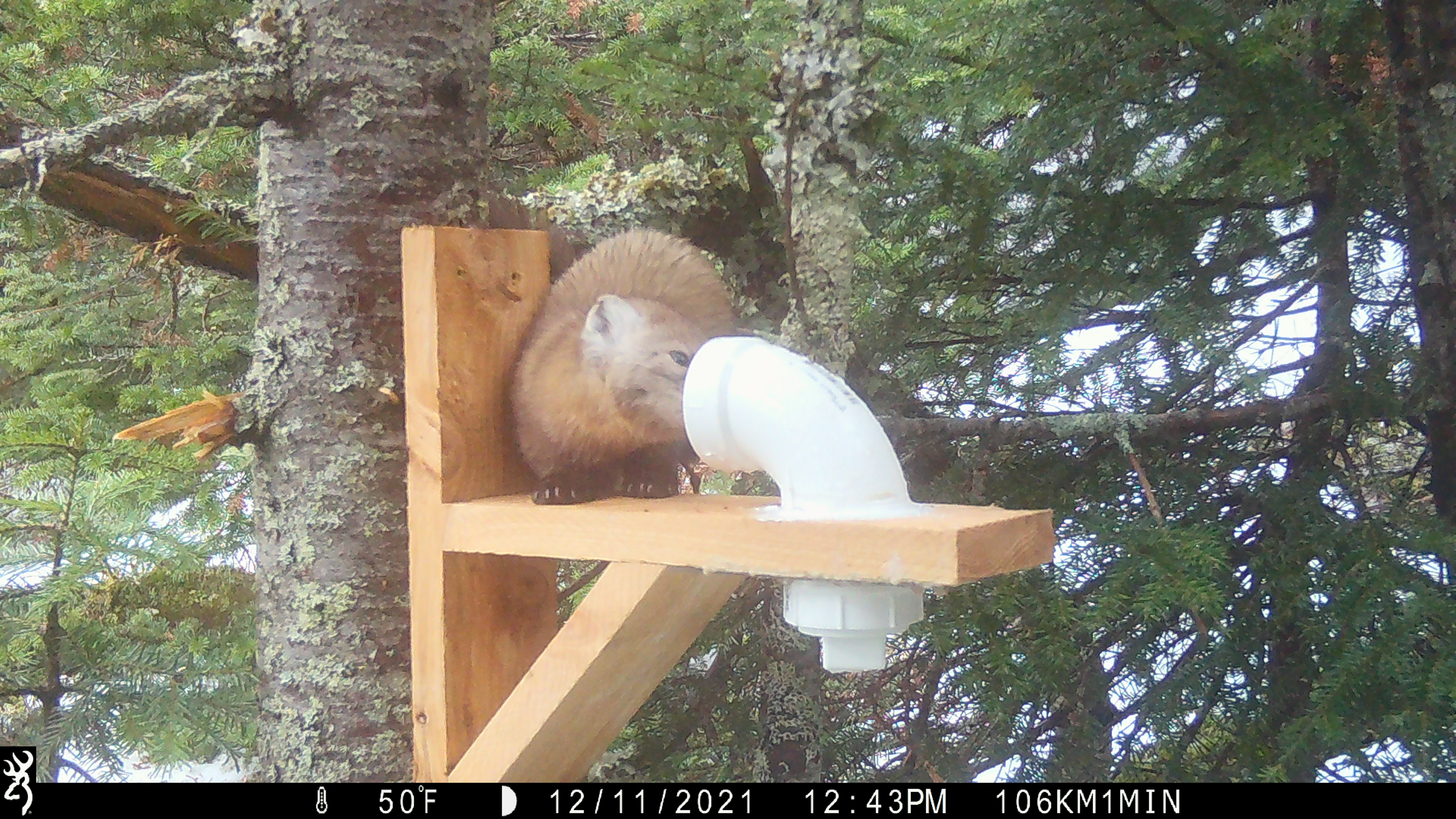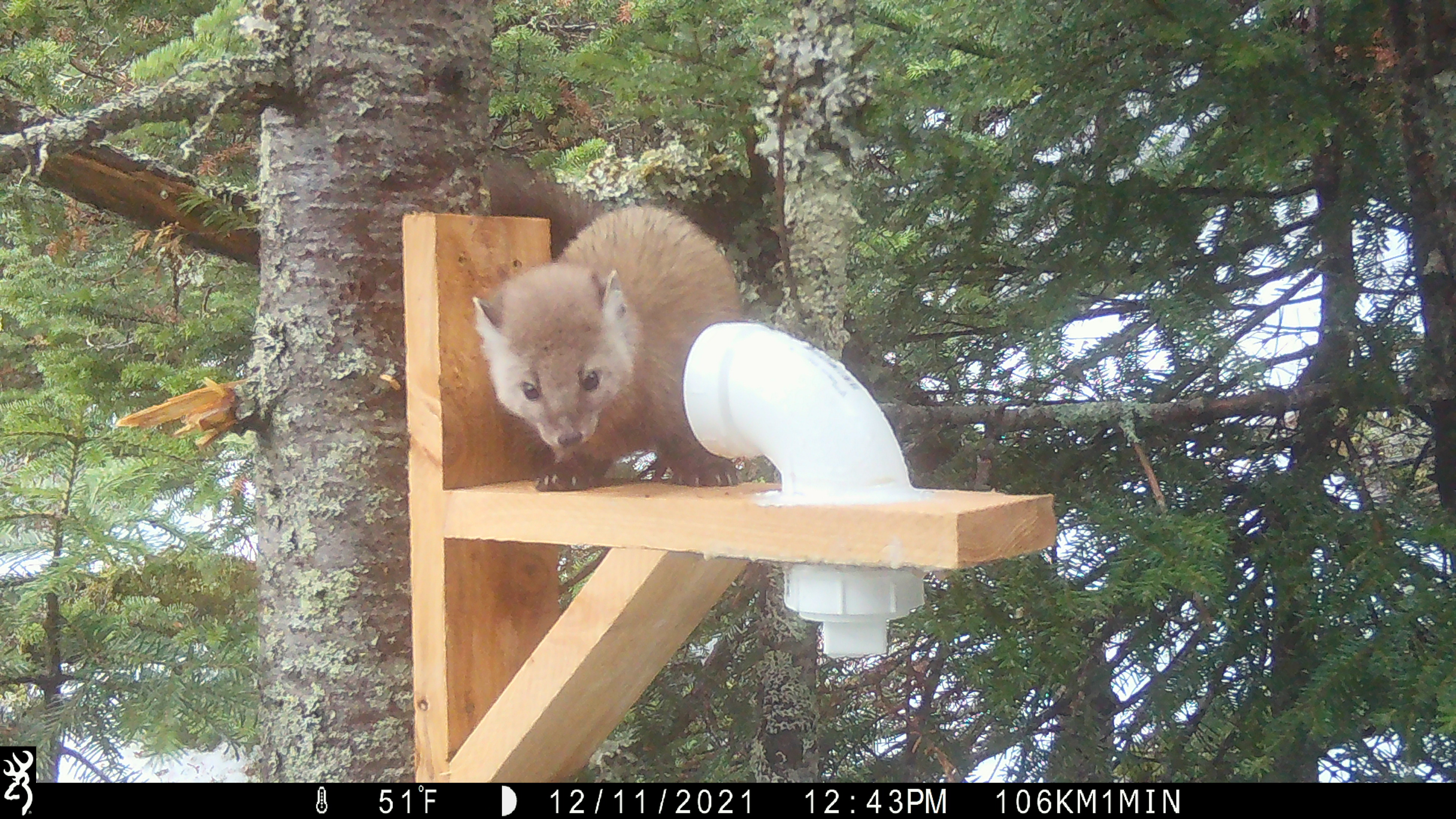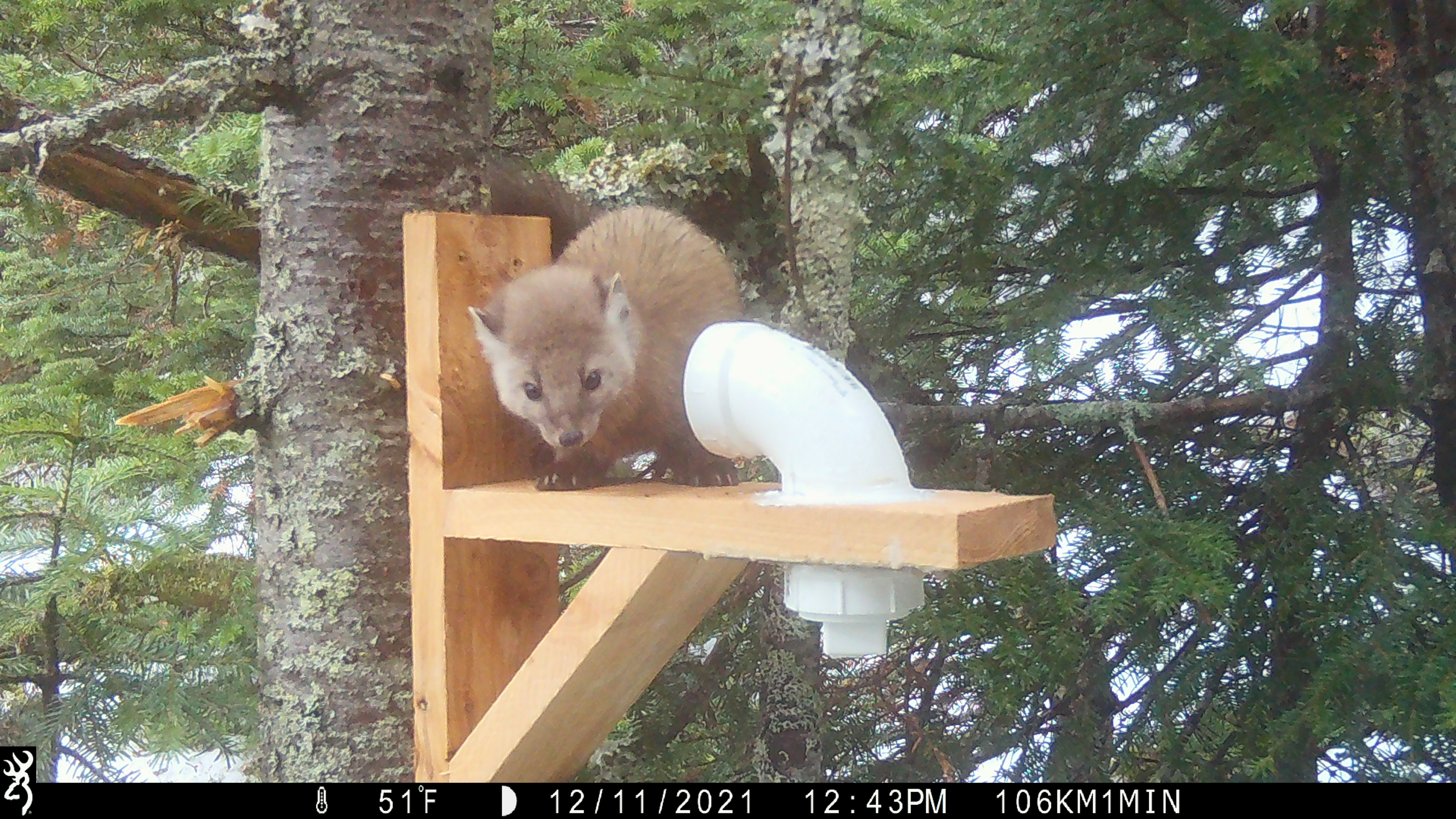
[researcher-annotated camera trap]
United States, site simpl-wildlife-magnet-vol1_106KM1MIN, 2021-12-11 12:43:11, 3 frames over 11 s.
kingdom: Animalia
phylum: Chordata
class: Mammalia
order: Carnivora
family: Mustelidae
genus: Martes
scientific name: Martes americana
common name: american marten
American marten (Martes americana).